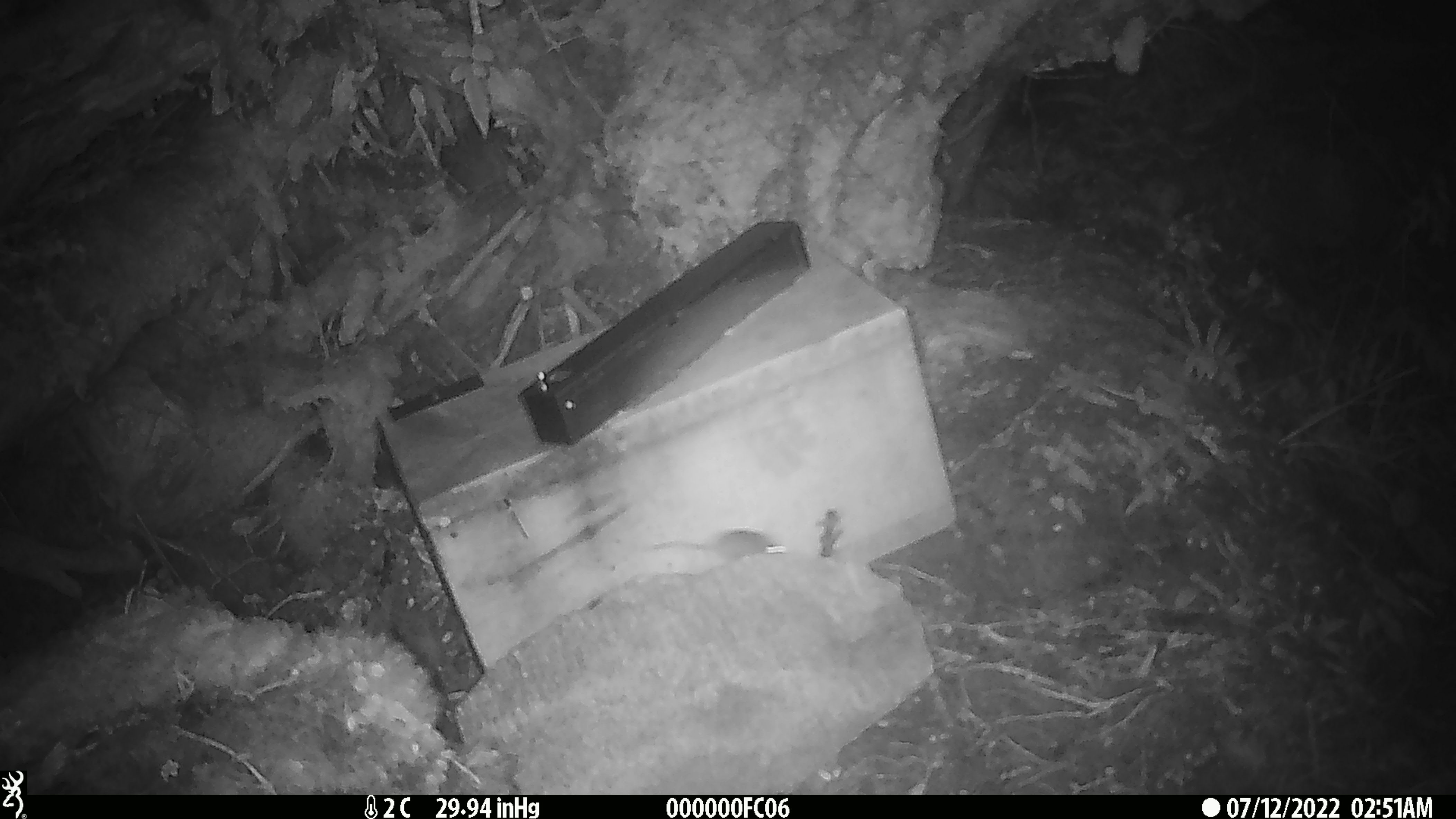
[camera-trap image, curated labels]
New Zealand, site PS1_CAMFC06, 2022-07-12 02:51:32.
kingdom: Animalia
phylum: Chordata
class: Mammalia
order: Rodentia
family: Muridae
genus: Mus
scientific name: Mus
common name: mouse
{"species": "mouse (Mus)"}